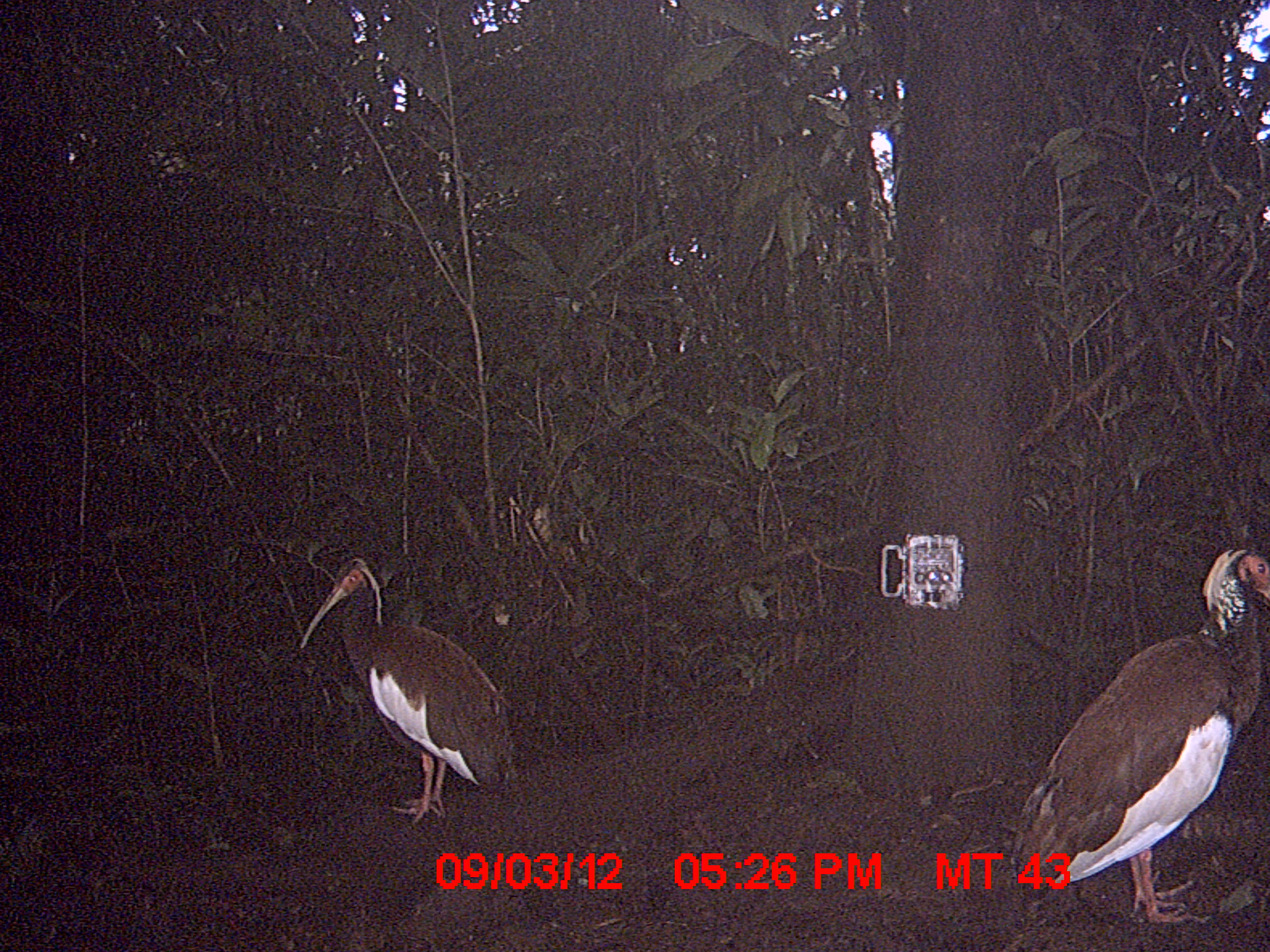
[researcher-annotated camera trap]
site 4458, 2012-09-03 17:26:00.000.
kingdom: Animalia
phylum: Chordata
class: Aves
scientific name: Aves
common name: bird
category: unknown bird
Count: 2.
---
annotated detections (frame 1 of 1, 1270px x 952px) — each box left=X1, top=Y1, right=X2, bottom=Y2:
unknown bird: left=1007, top=545, right=1270, bottom=927; left=298, top=555, right=521, bottom=829